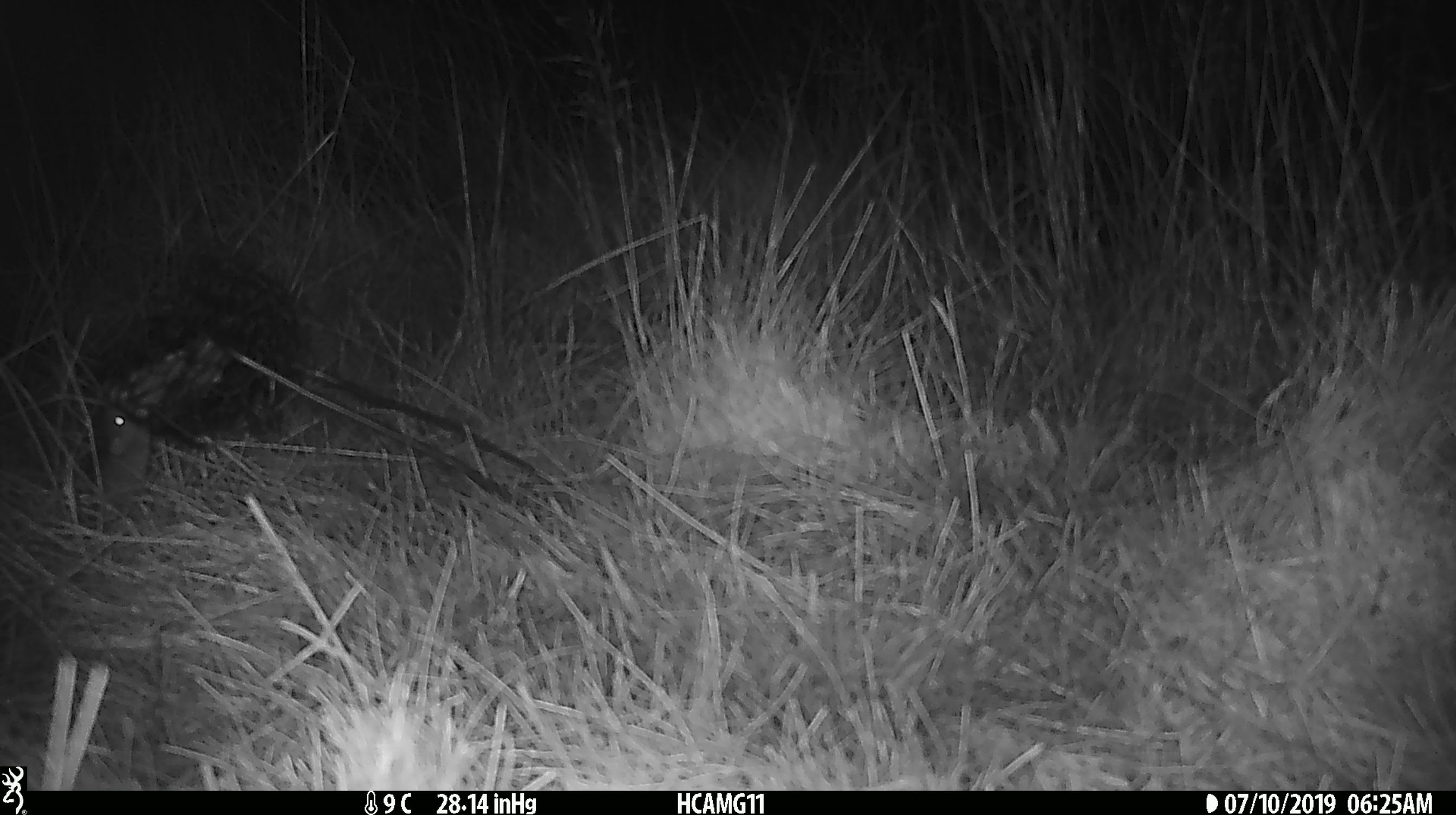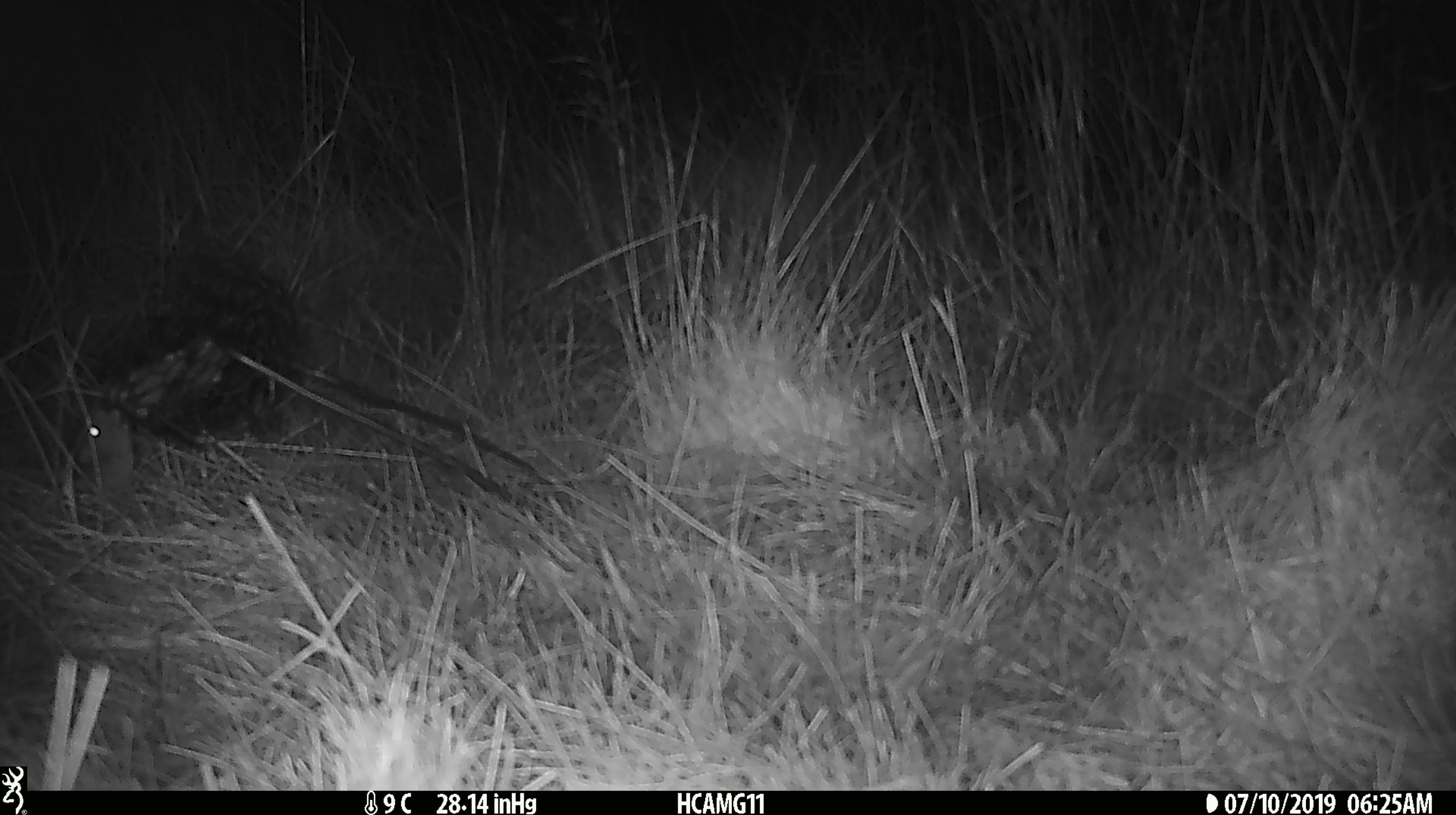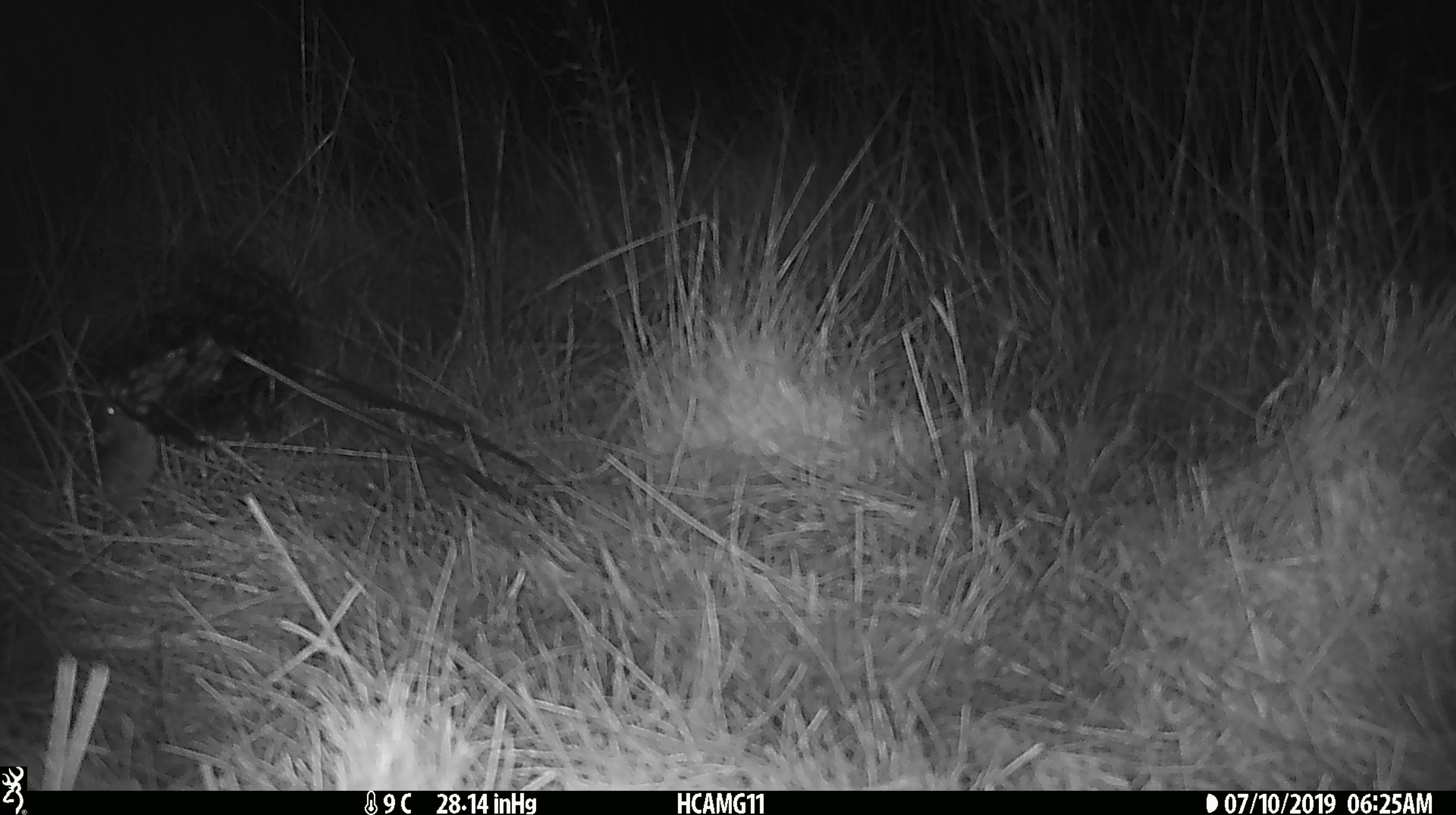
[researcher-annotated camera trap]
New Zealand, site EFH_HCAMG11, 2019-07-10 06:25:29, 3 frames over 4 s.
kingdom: Animalia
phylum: Chordata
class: Mammalia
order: Rodentia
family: Muridae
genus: Mus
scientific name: Mus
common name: mouse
Mouse (Mus).